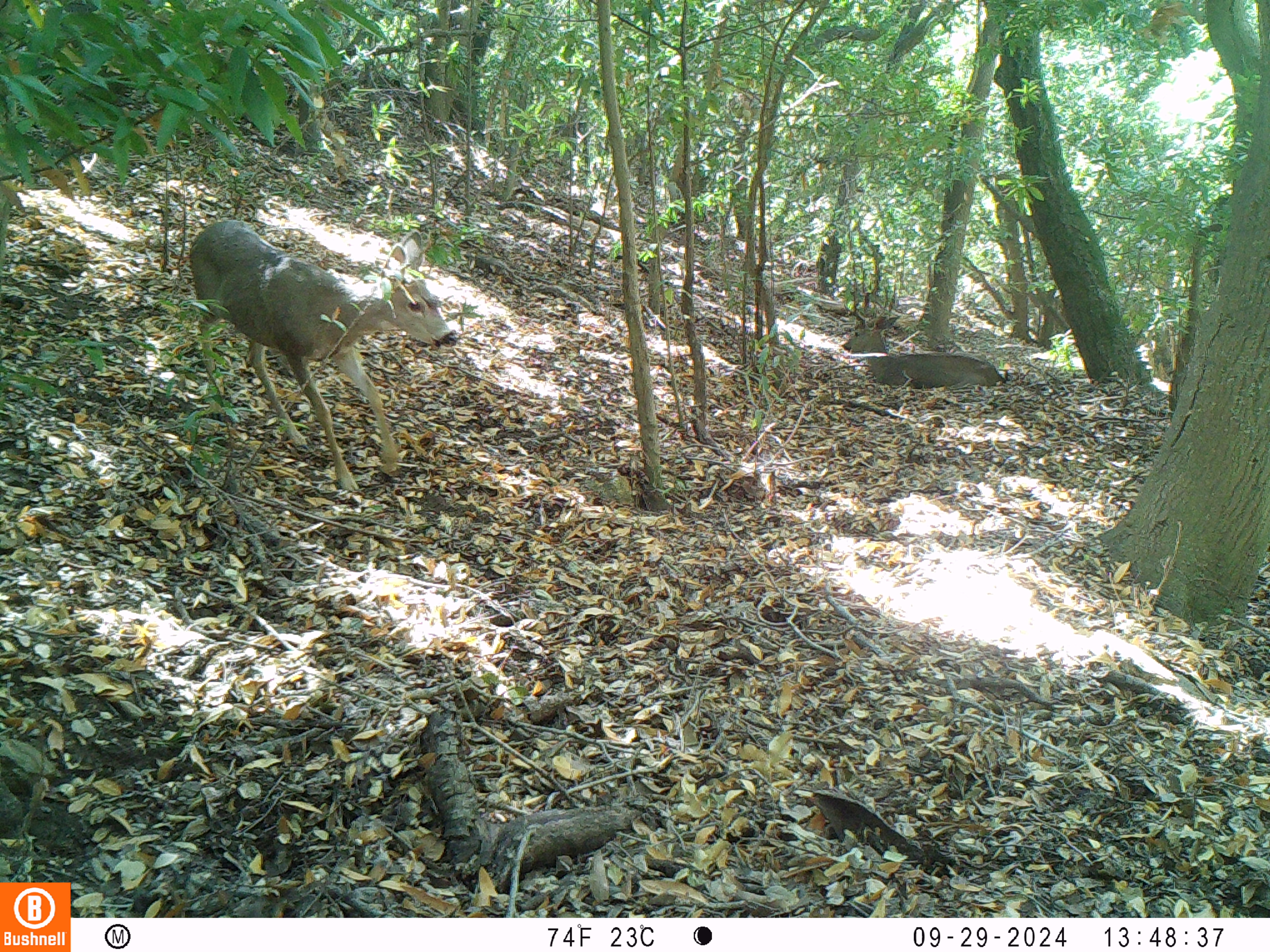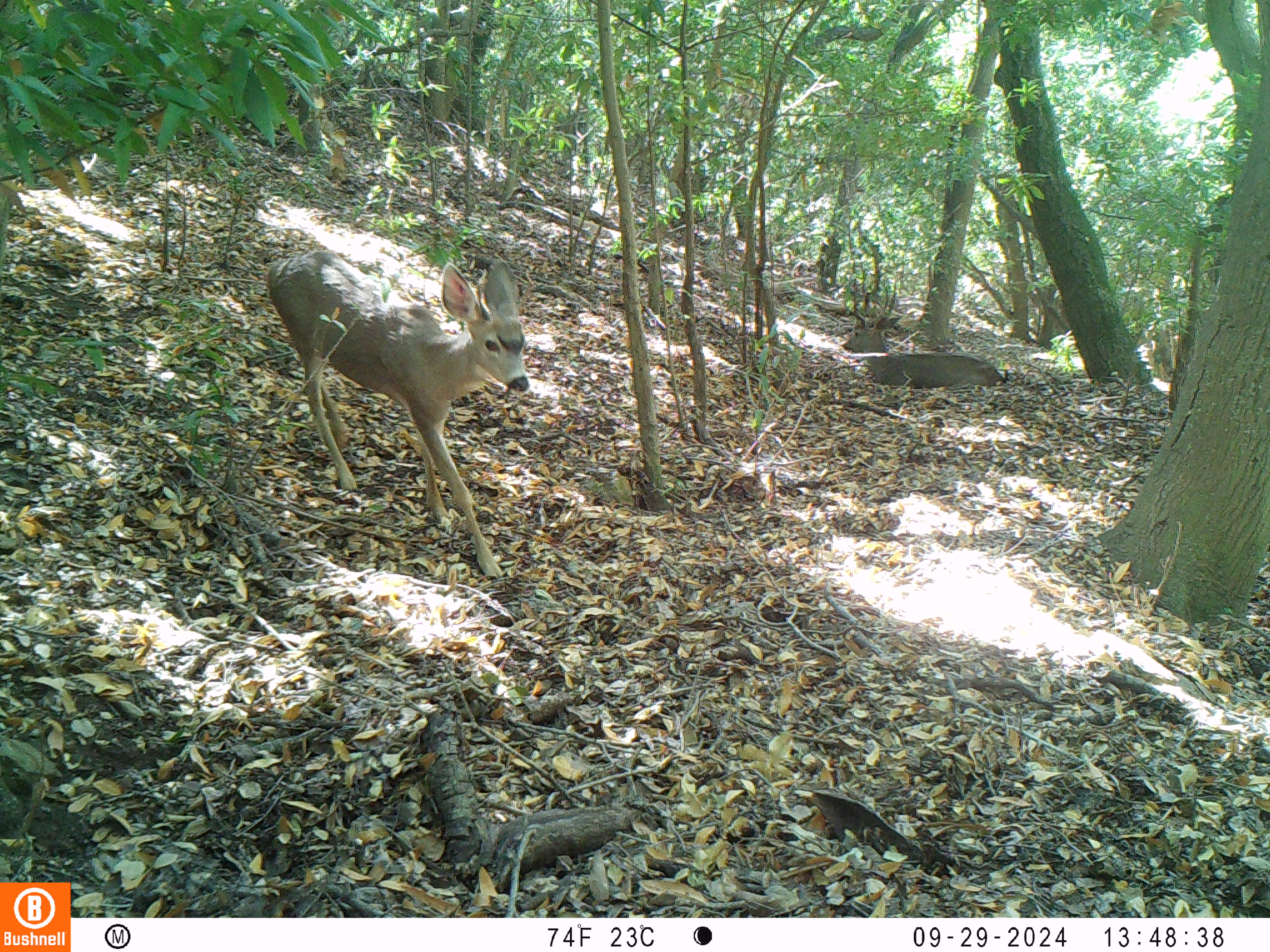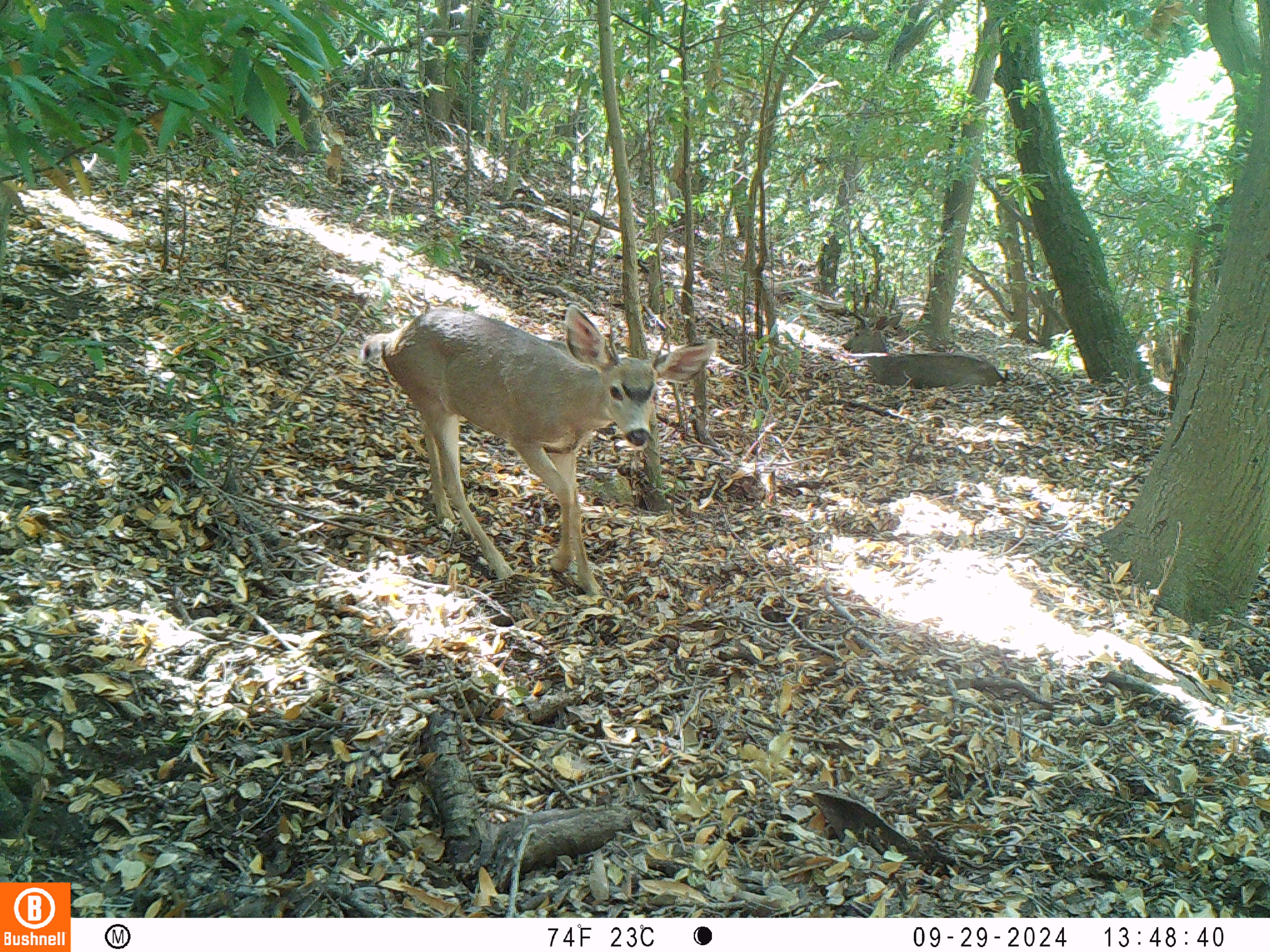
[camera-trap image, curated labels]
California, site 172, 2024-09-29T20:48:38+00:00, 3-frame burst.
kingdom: Animalia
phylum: Chordata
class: Mammalia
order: Artiodactyla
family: Cervidae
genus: Odocoileus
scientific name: Odocoileus hemionus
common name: mule deer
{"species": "mule deer (Odocoileus hemionus)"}